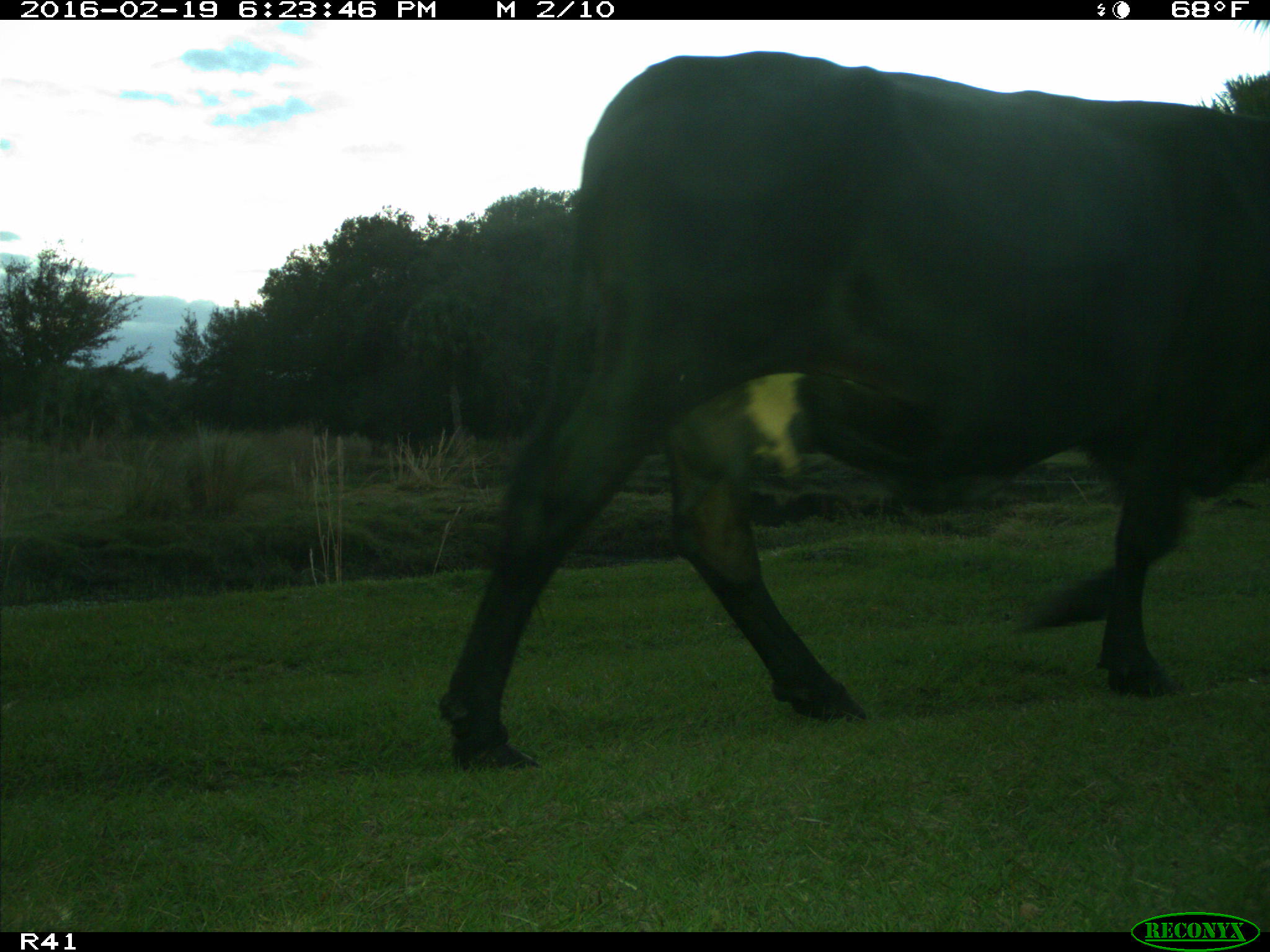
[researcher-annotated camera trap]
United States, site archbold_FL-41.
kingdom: Animalia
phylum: Chordata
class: Mammalia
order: Artiodactyla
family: Bovidae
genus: Bos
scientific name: Bos taurus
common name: domestic cow